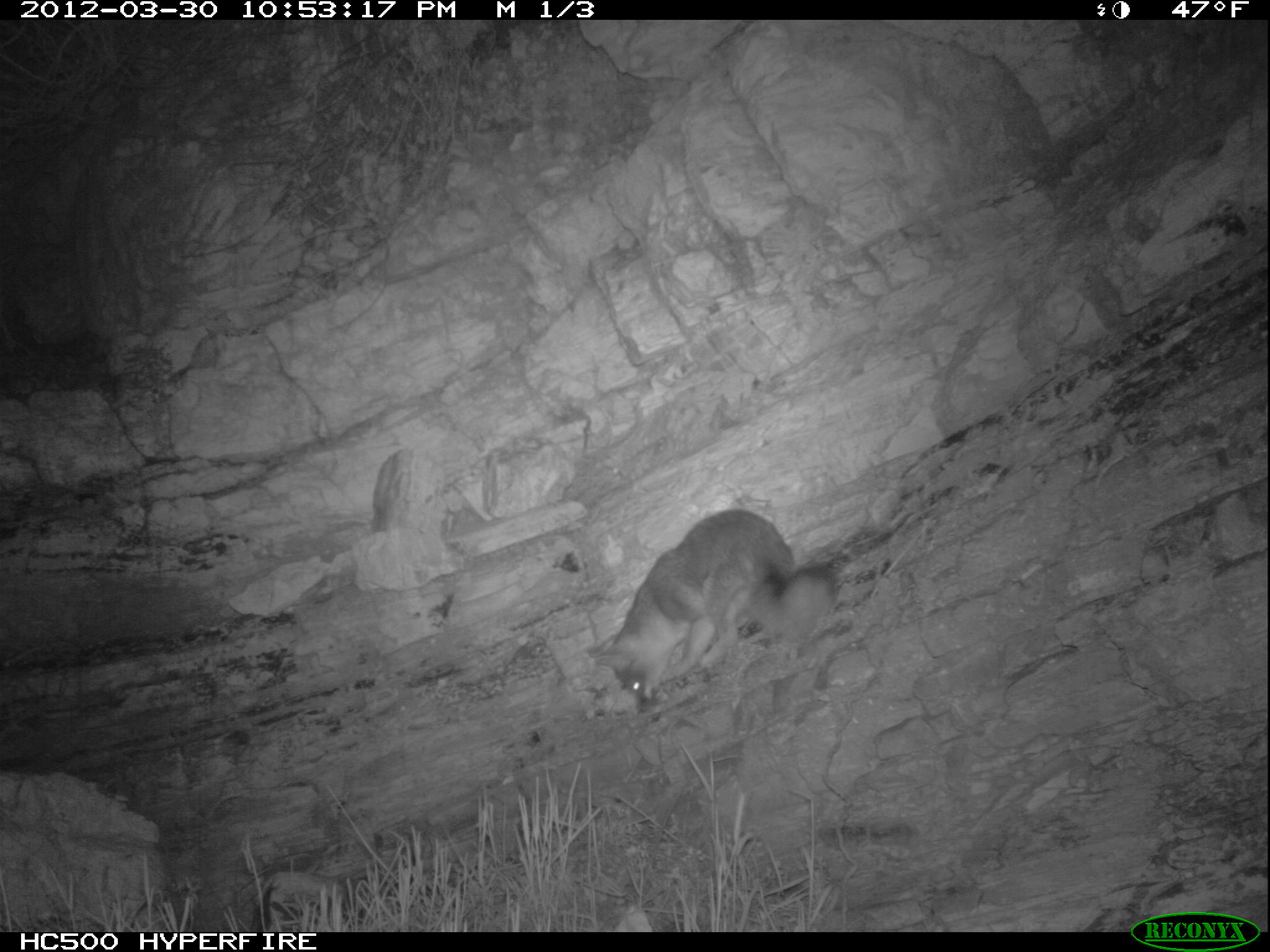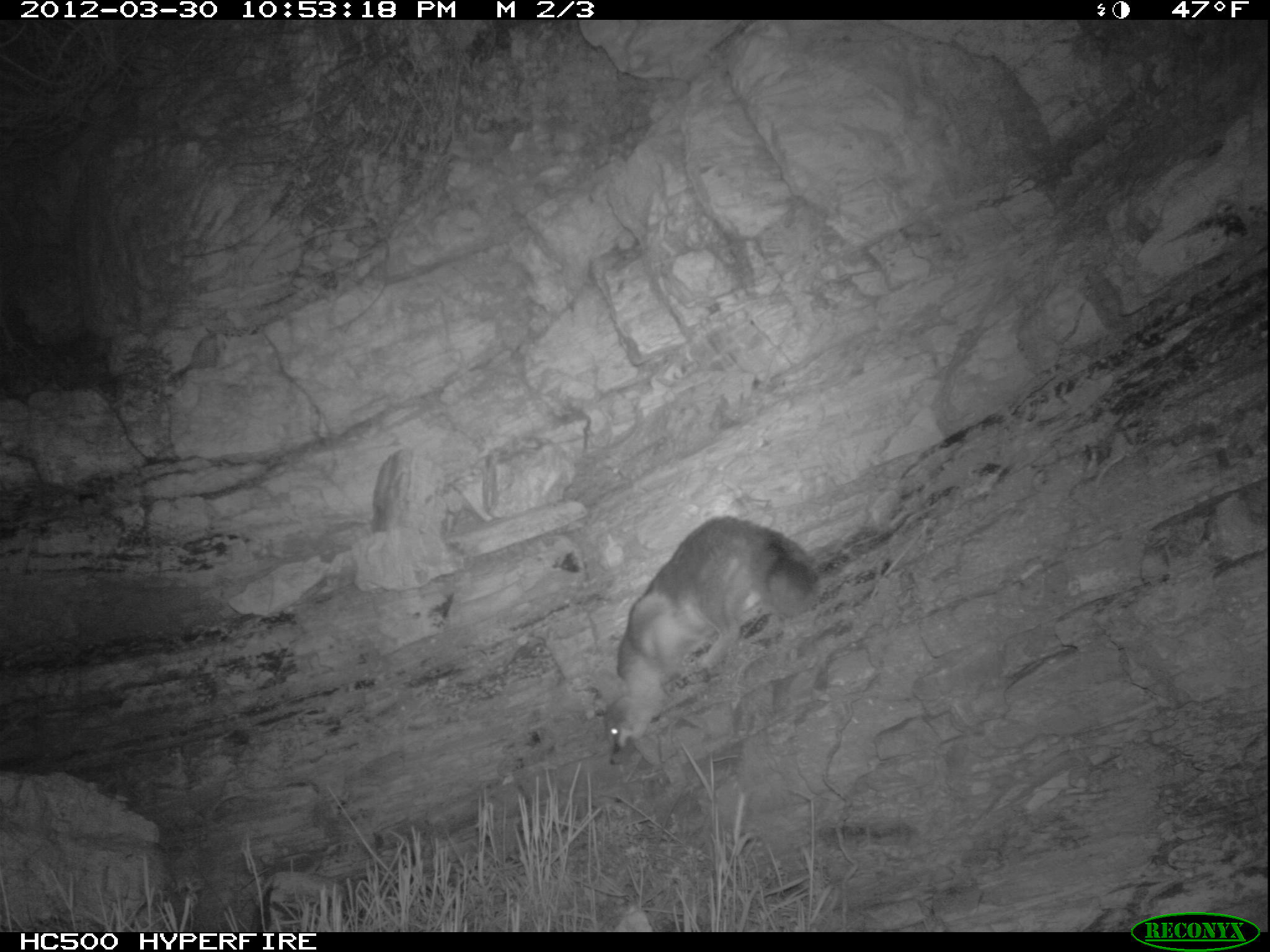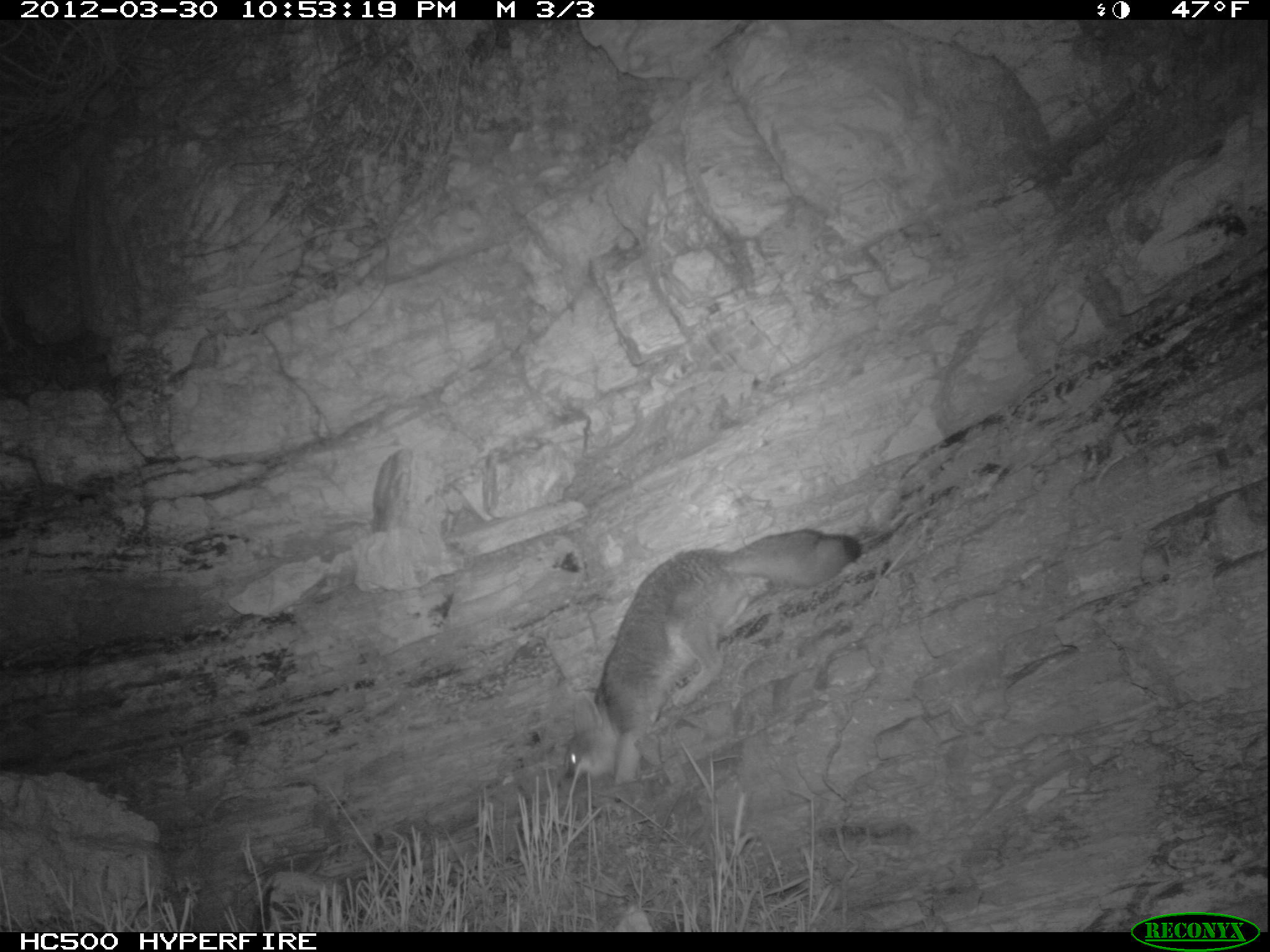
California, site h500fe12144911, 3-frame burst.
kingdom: Animalia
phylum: Chordata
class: Mammalia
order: Carnivora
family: Canidae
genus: Urocyon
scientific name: Urocyon littoralis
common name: island fox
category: fox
Fox (island fox) (Urocyon littoralis).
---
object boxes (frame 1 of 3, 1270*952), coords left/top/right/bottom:
fox: 585/507/837/713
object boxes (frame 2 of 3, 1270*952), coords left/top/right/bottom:
fox: 602/514/824/765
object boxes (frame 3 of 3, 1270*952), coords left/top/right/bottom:
fox: 562/529/861/787